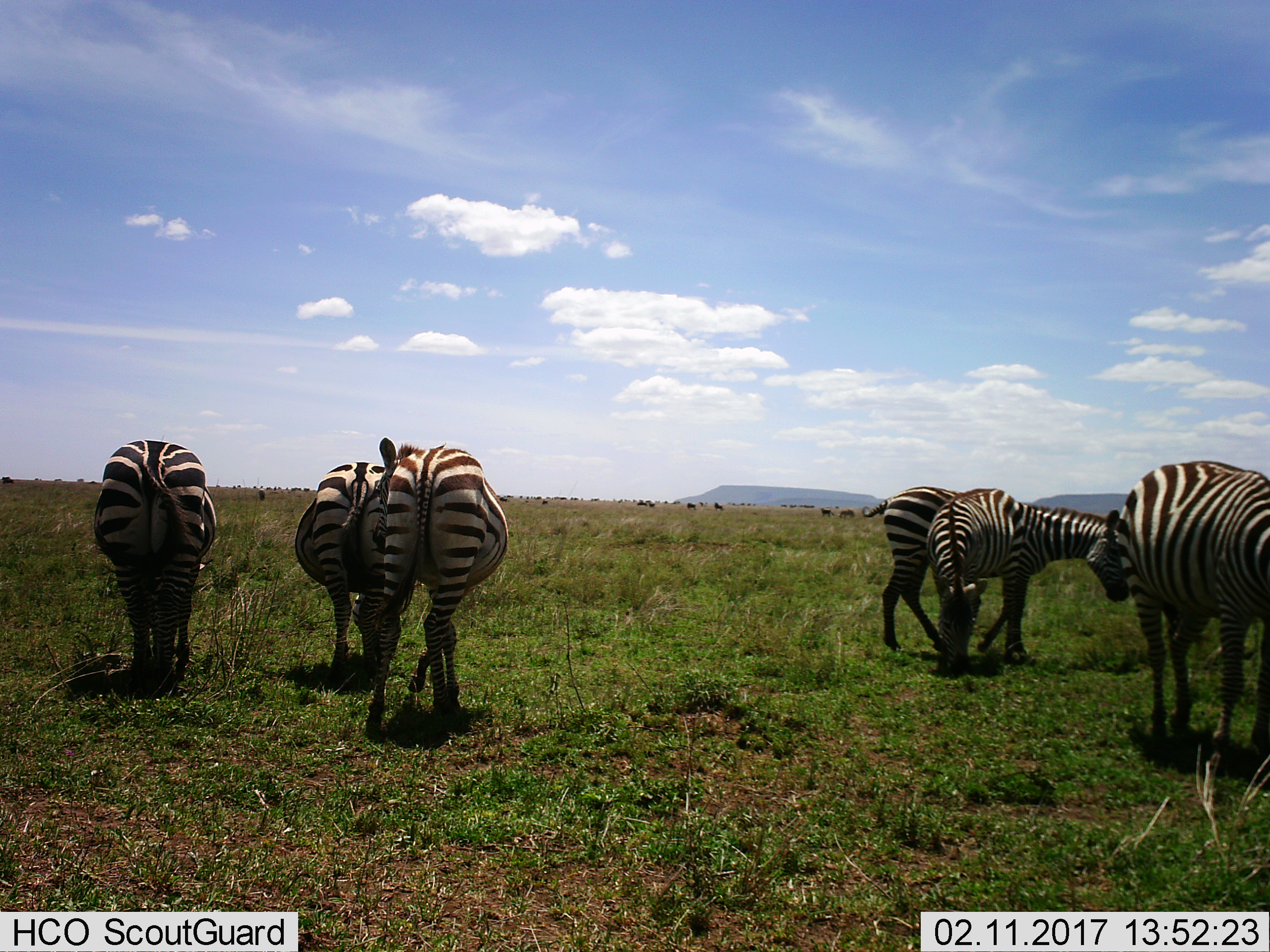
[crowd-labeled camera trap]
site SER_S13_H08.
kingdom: Animalia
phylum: Chordata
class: Mammalia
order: Perissodactyla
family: Equidae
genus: Equus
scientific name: Equus quagga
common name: plains zebra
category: zebraplains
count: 6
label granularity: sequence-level